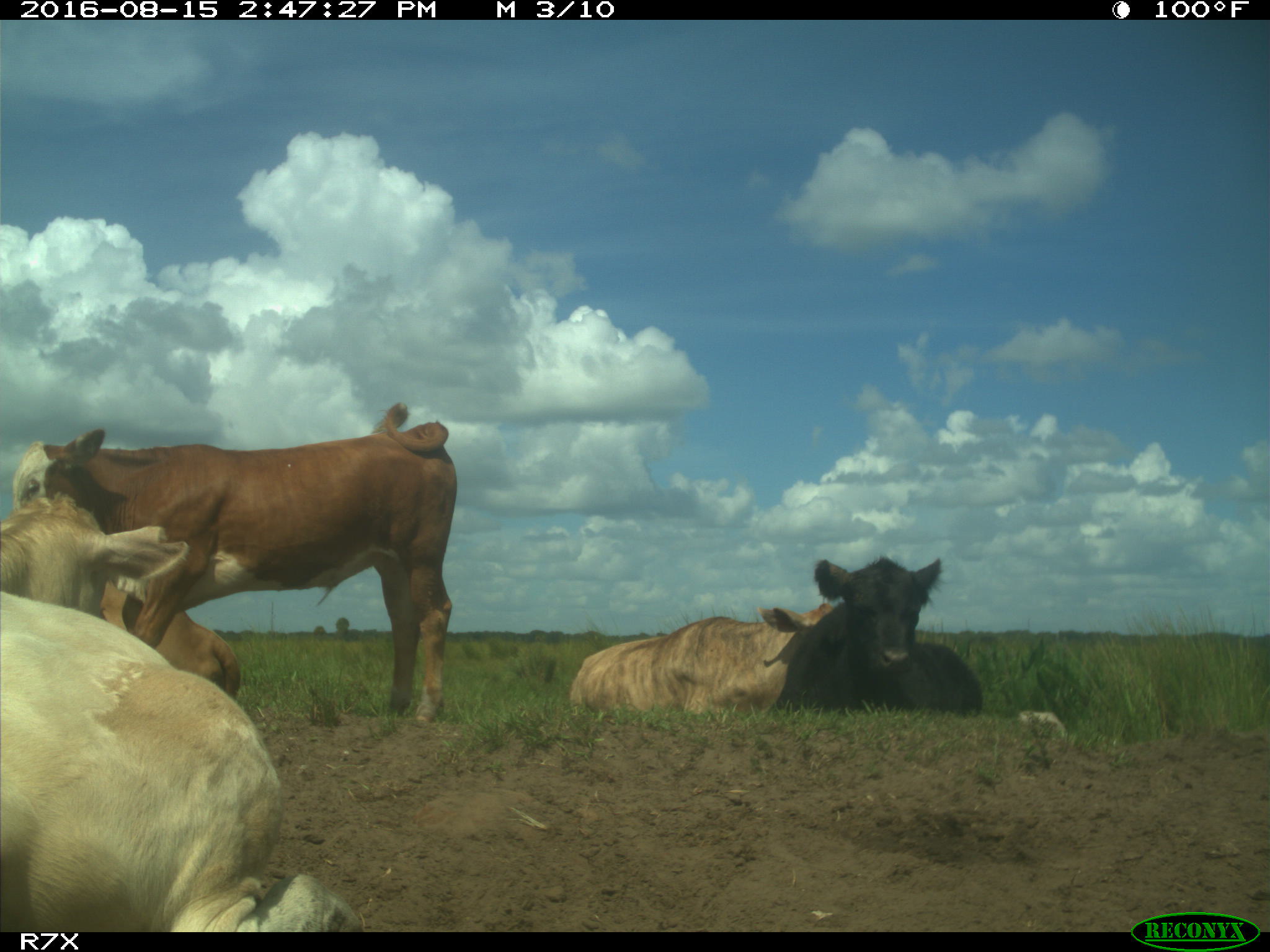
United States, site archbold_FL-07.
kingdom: Animalia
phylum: Chordata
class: Mammalia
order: Artiodactyla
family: Bovidae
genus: Bos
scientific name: Bos taurus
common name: domestic cow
Bos taurus (domestic cow).